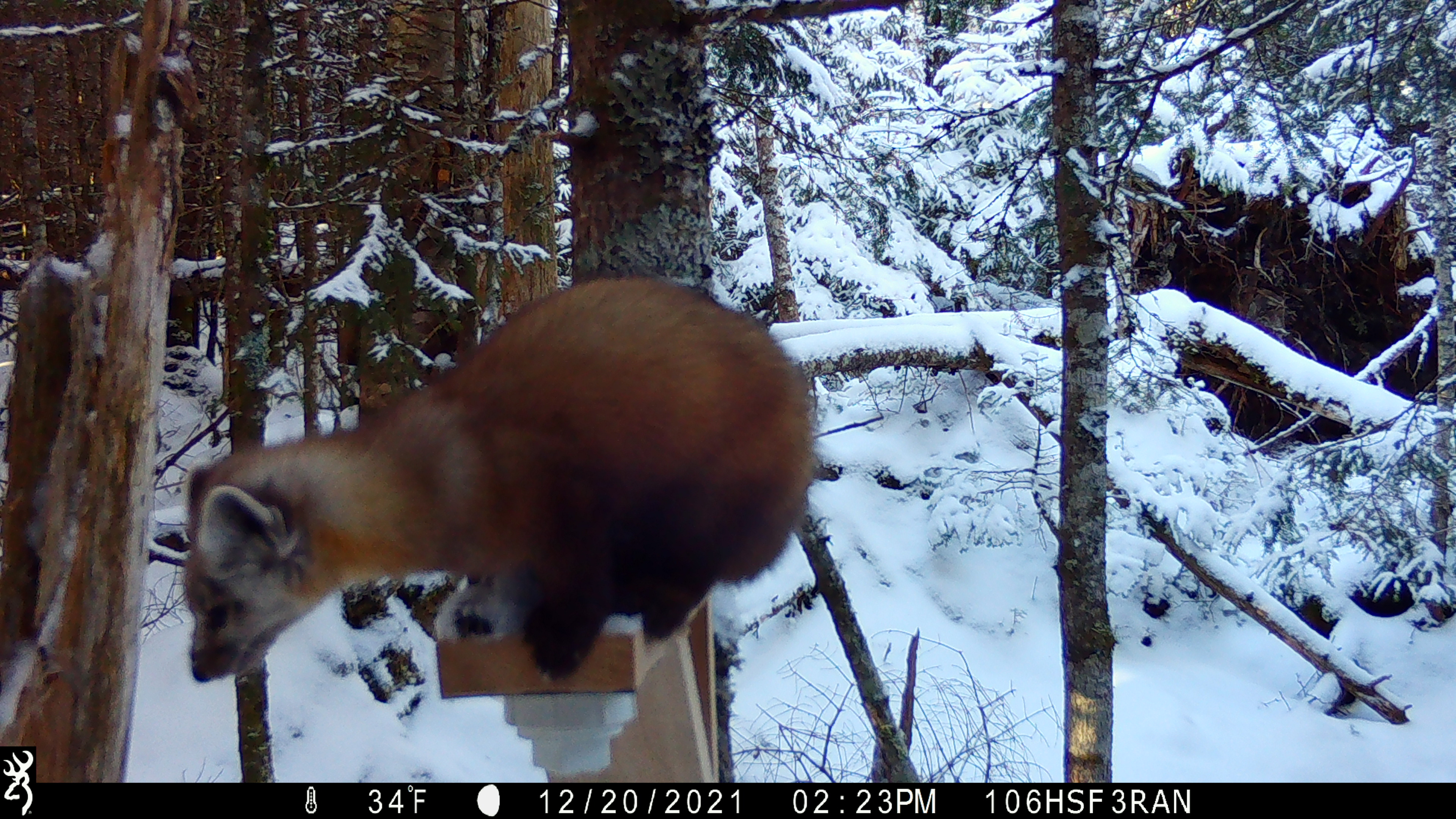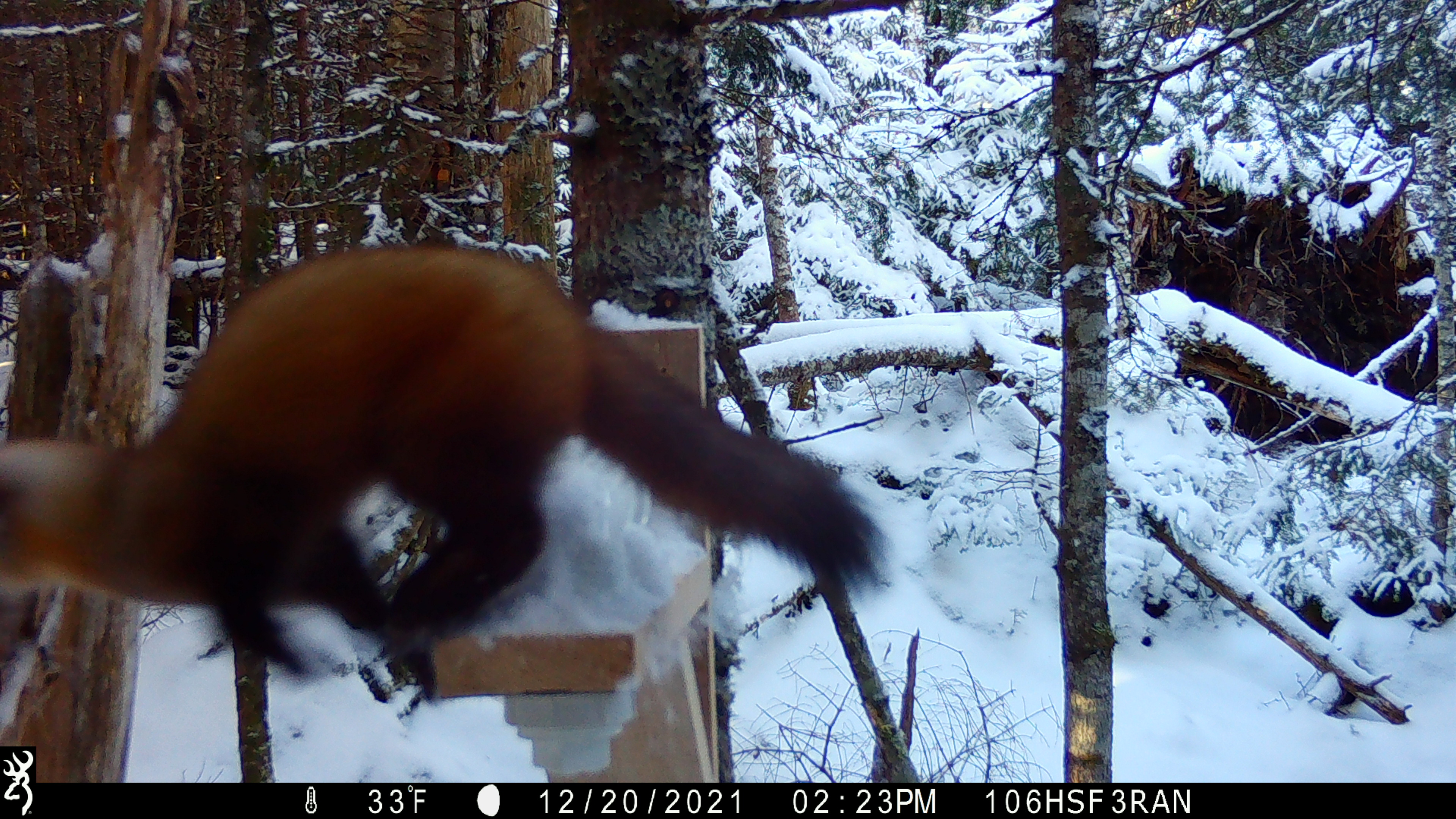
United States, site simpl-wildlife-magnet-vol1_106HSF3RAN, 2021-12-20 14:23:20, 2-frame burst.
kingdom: Animalia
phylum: Chordata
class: Mammalia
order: Carnivora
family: Mustelidae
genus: Martes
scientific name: Martes americana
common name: american marten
American marten (Martes americana).